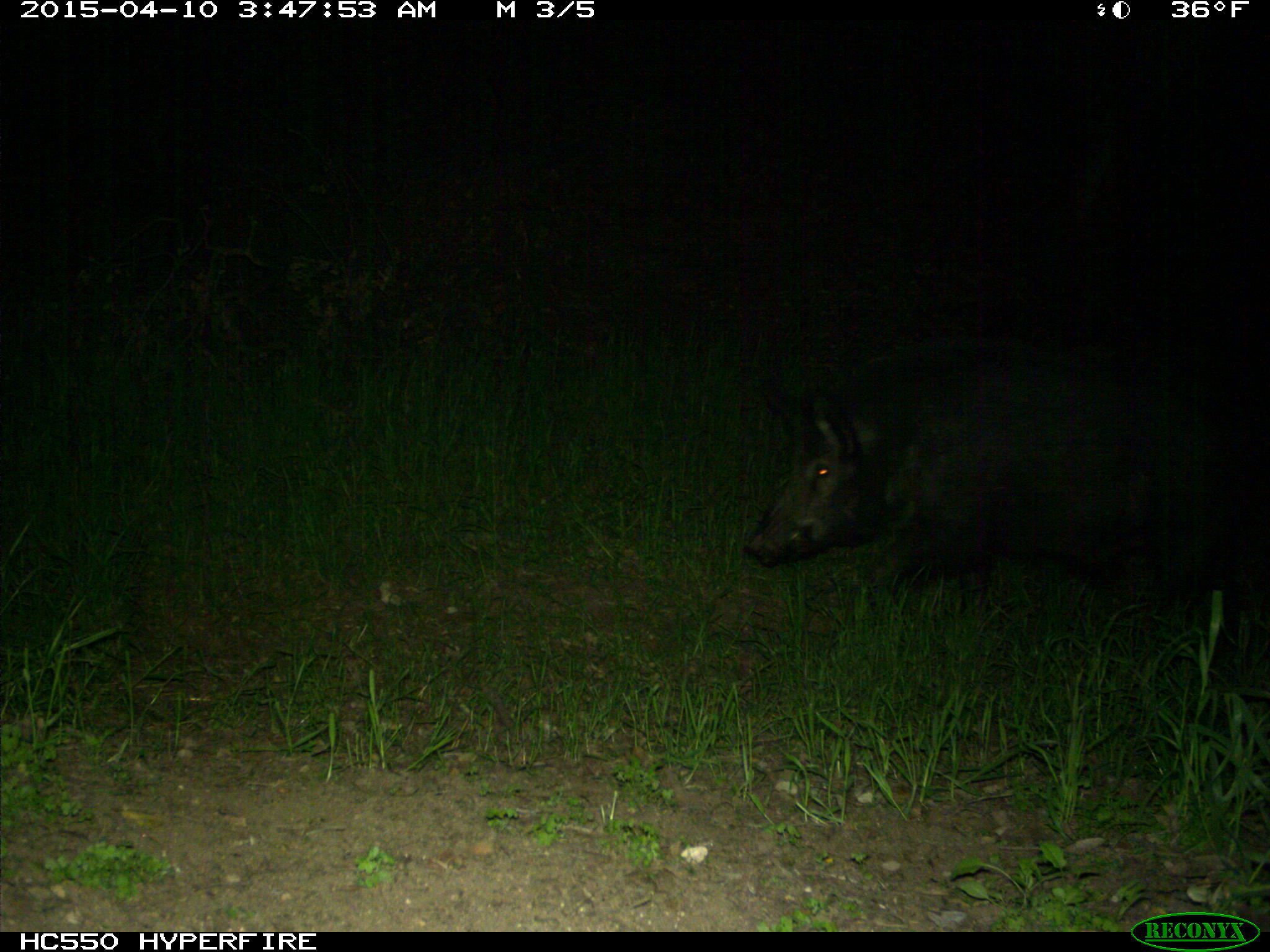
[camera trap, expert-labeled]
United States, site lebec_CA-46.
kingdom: Animalia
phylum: Chordata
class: Mammalia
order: Artiodactyla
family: Suidae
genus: Sus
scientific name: Sus scrofa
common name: wild boar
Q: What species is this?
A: Sus scrofa (wild boar).